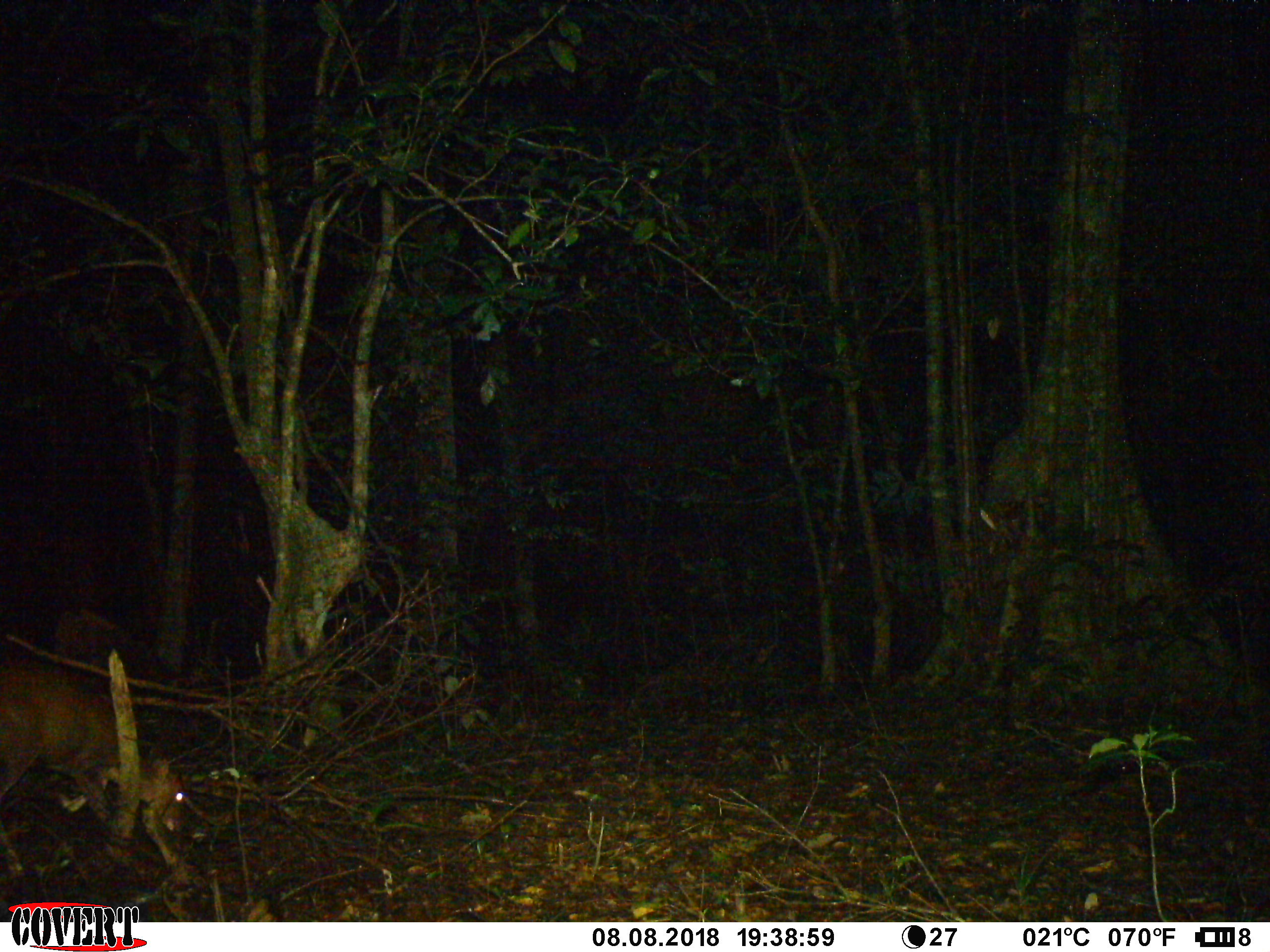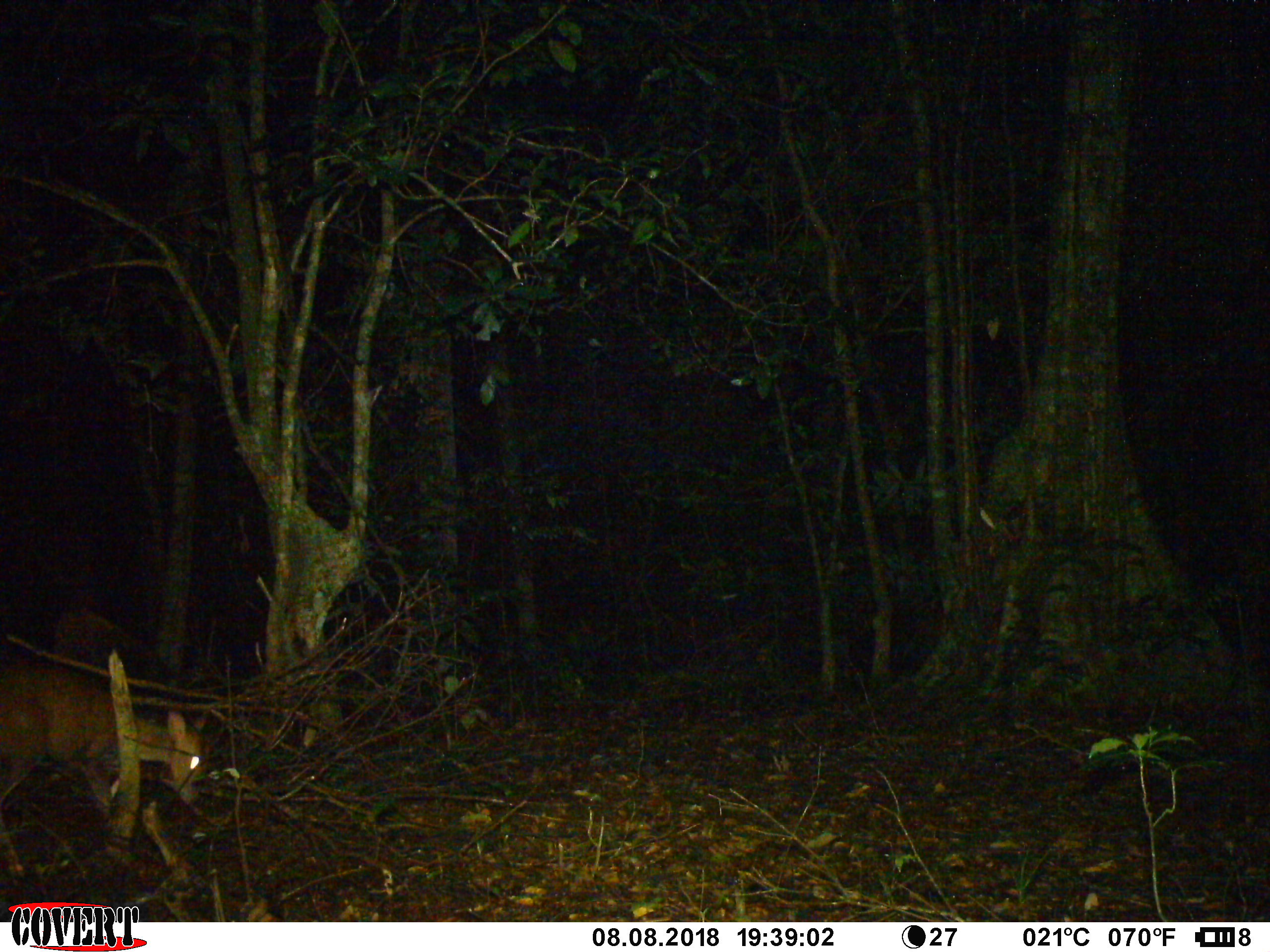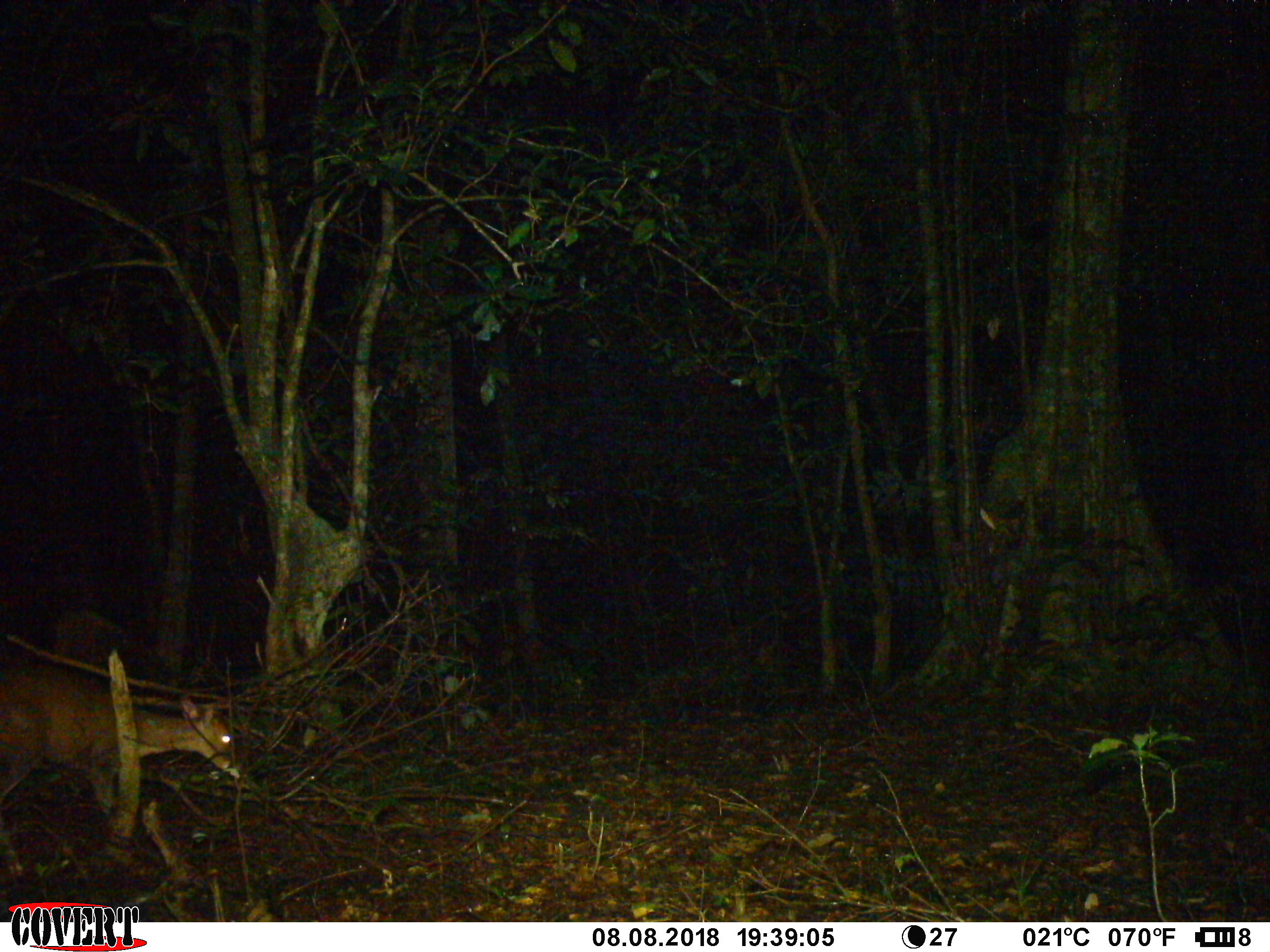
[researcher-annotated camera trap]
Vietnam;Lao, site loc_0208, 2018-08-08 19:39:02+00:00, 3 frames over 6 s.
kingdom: Animalia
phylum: Chordata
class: Mammalia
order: Artiodactyla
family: Cervidae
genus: Muntiacus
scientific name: Muntiacus rooseveltorum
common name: roosevelt's muntjac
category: roosevelts muntjac group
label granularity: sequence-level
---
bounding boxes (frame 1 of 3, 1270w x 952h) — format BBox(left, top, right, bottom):
roosevelts muntjac group: BBox(0, 653, 187, 821)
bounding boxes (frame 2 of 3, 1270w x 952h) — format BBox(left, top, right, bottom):
roosevelts muntjac group: BBox(0, 656, 209, 816)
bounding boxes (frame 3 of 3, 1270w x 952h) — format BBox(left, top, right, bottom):
roosevelts muntjac group: BBox(0, 657, 249, 817)